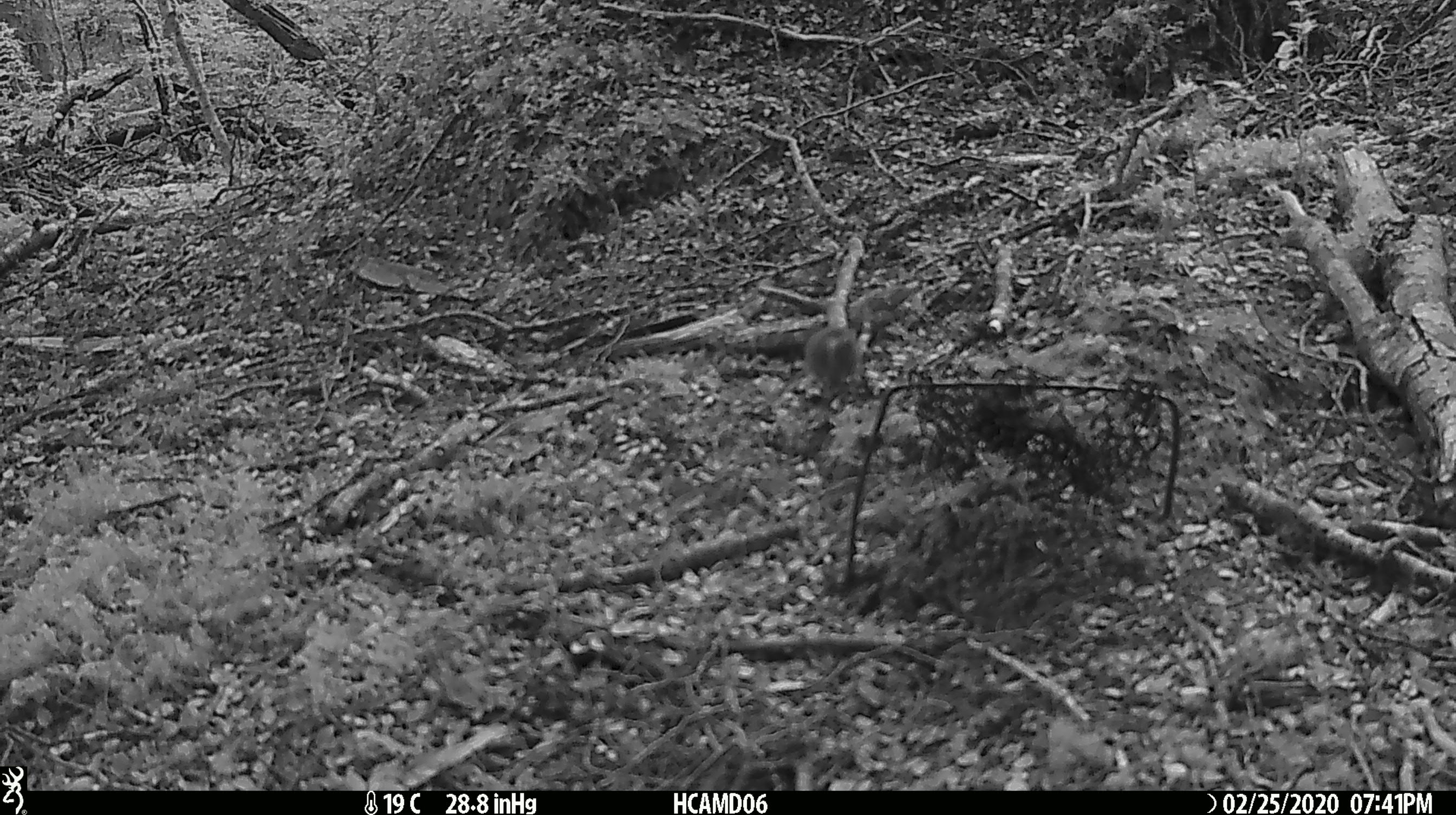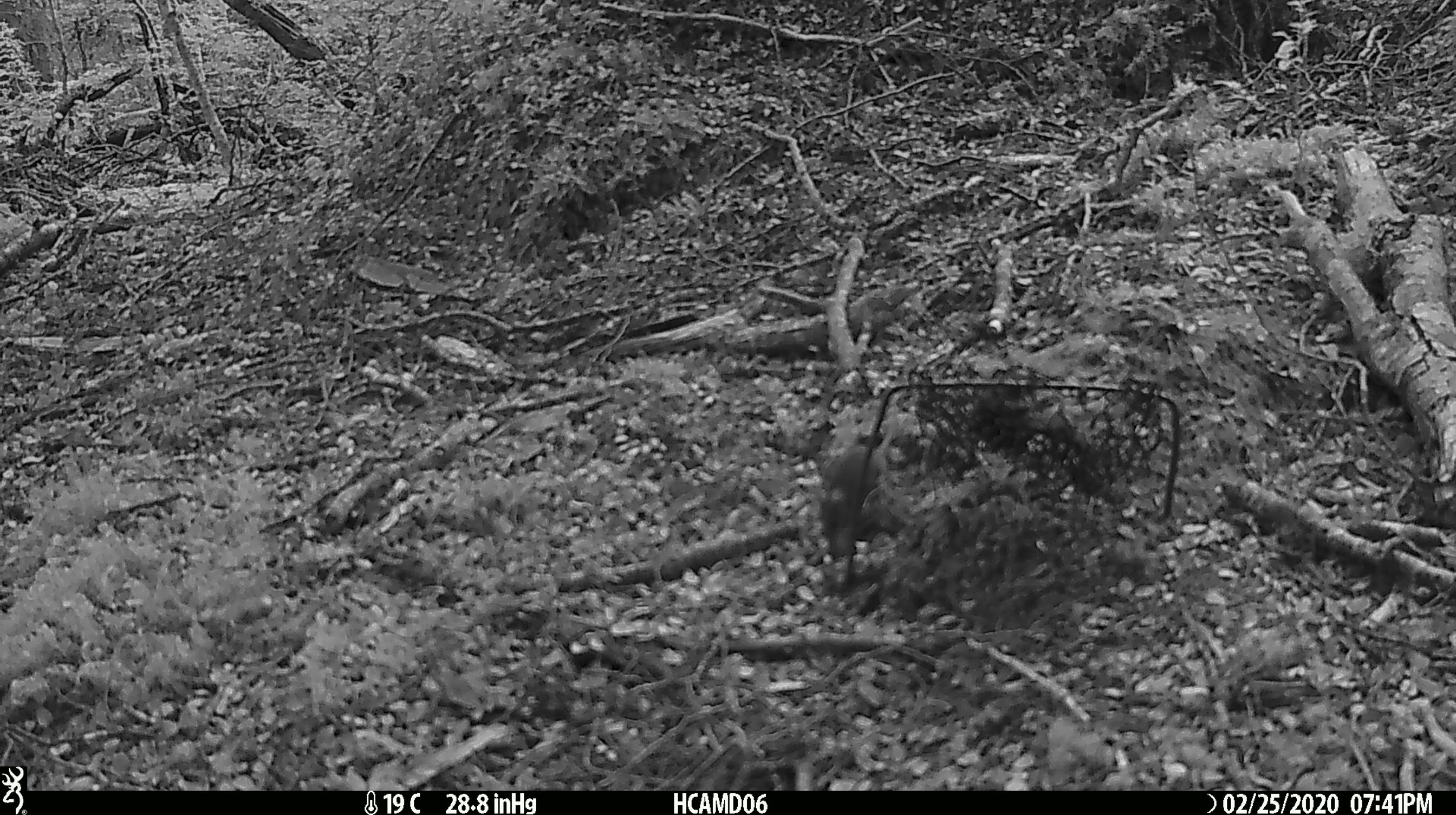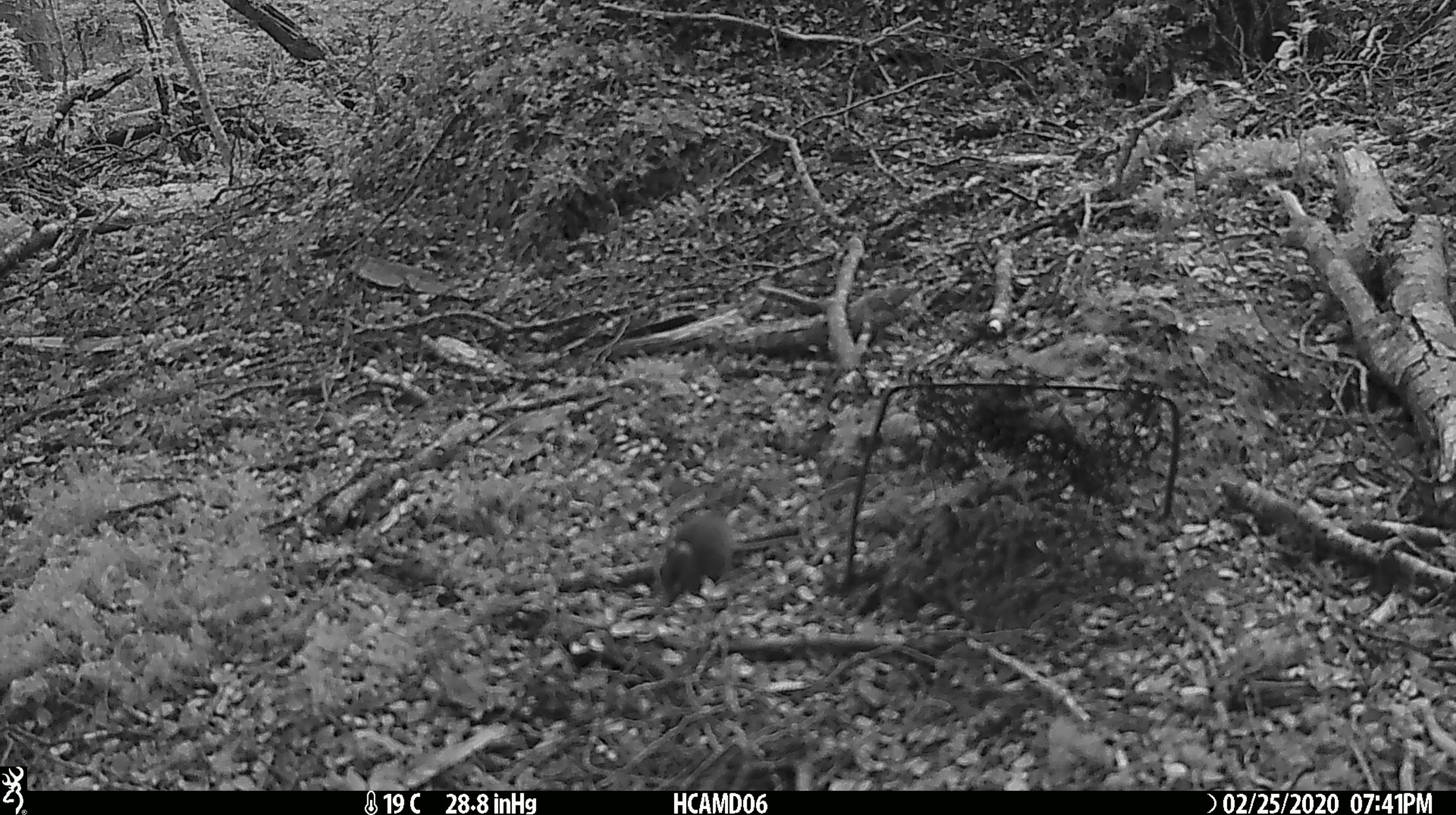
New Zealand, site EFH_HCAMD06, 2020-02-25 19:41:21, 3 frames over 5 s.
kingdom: Animalia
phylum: Chordata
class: Mammalia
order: Rodentia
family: Muridae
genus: Mus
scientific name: Mus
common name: mouse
Mouse (Mus).